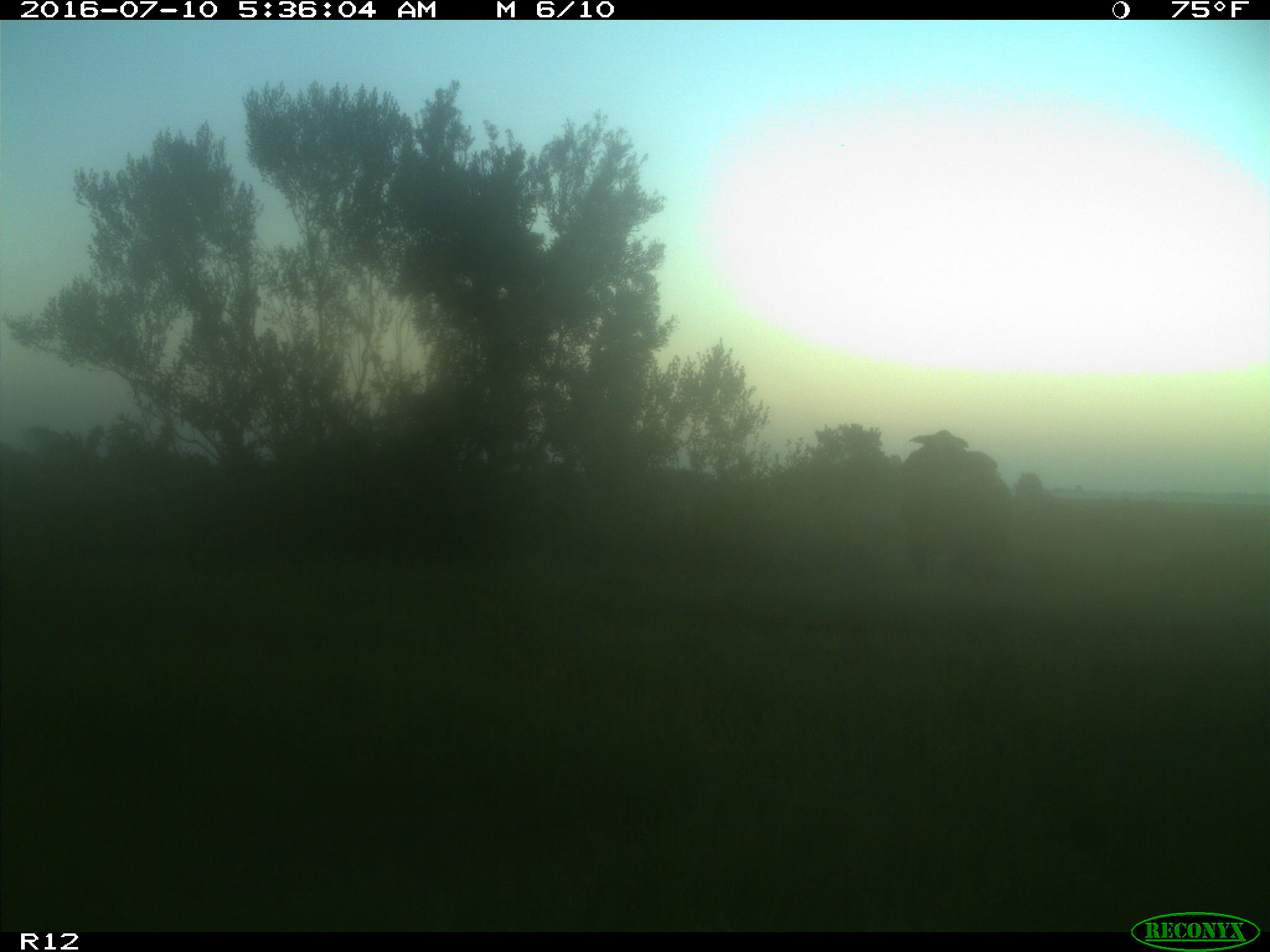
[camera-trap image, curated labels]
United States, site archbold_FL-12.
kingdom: Animalia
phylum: Chordata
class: Mammalia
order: Artiodactyla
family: Bovidae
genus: Bos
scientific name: Bos taurus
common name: domestic cow